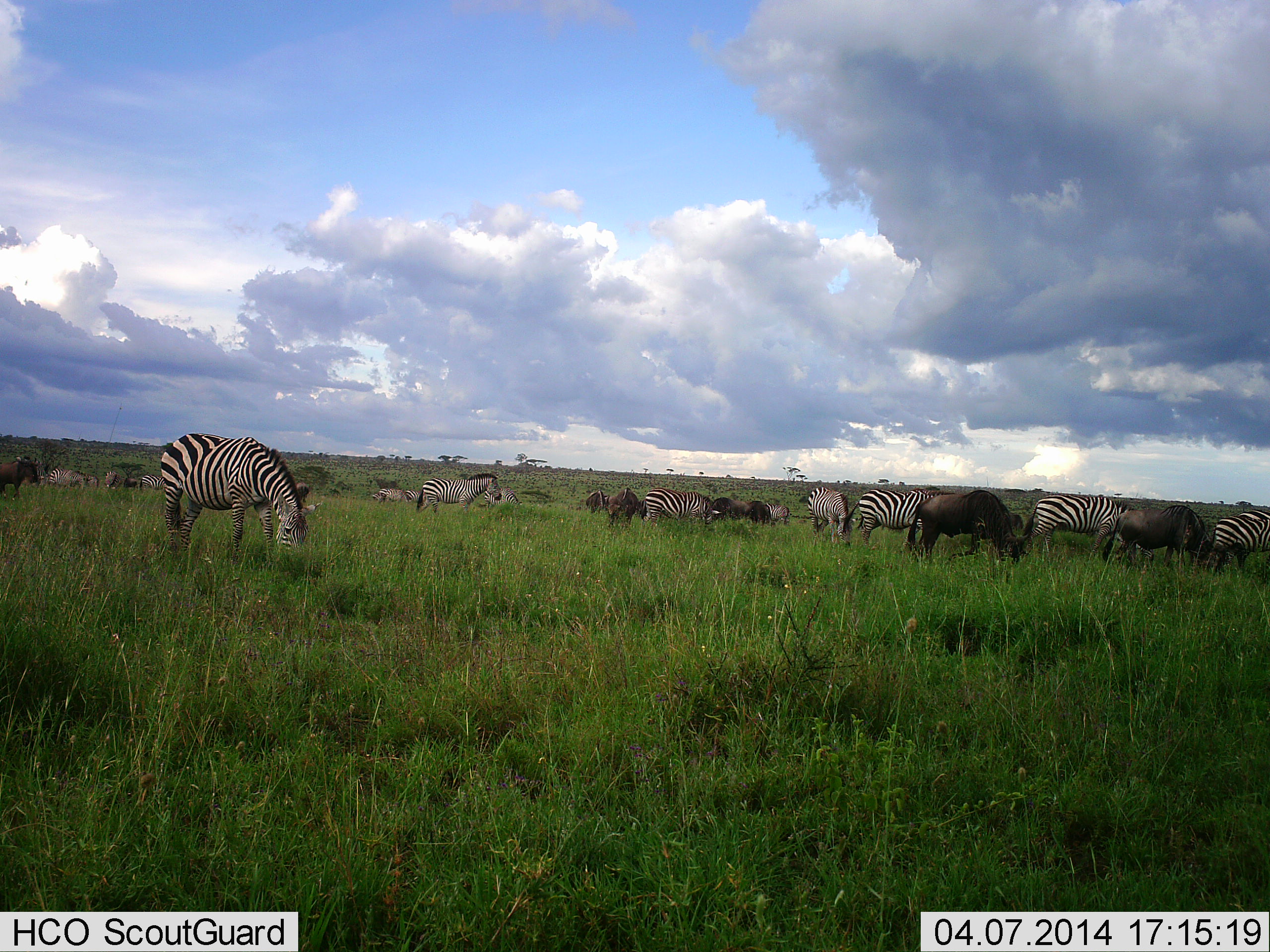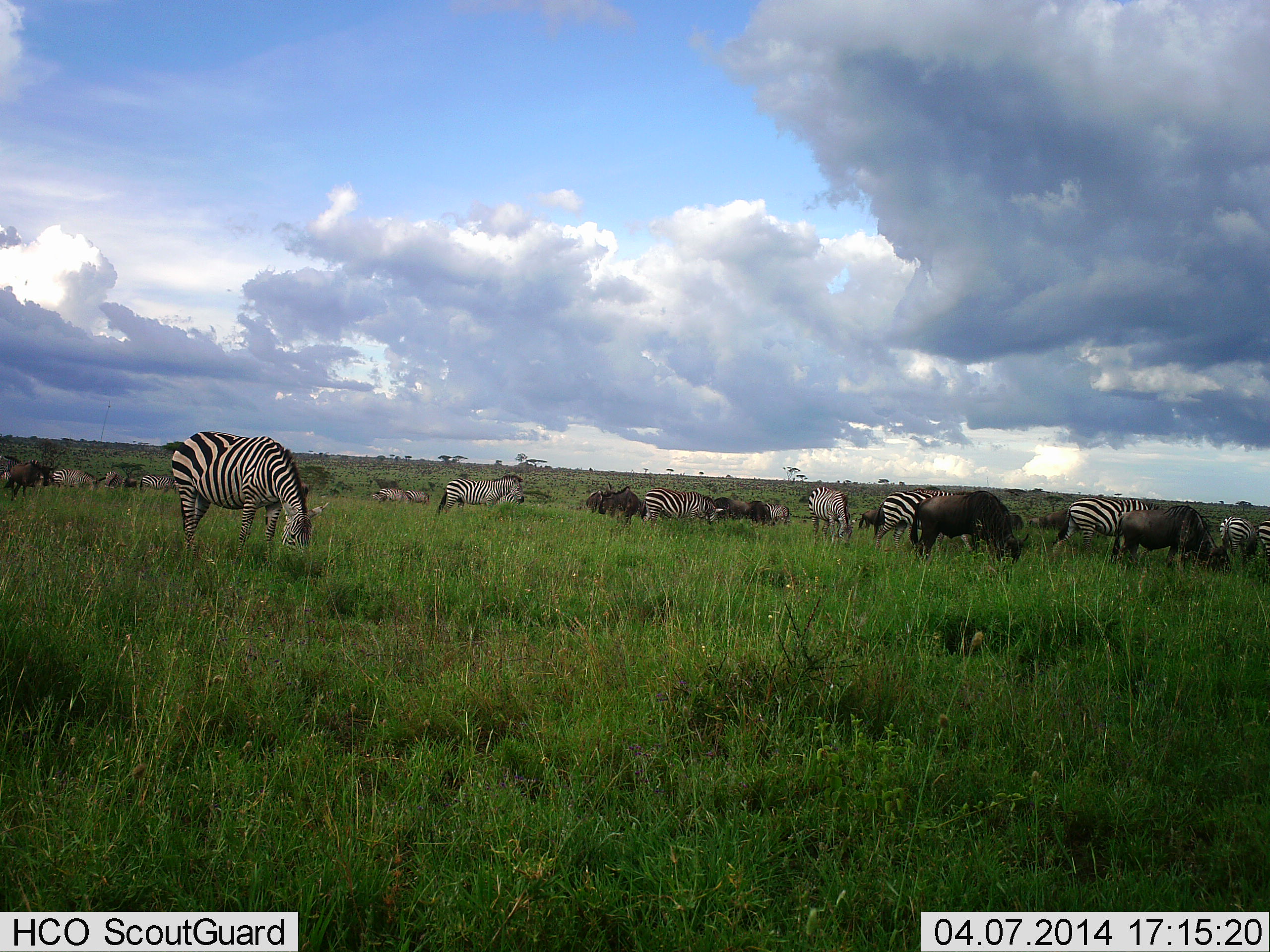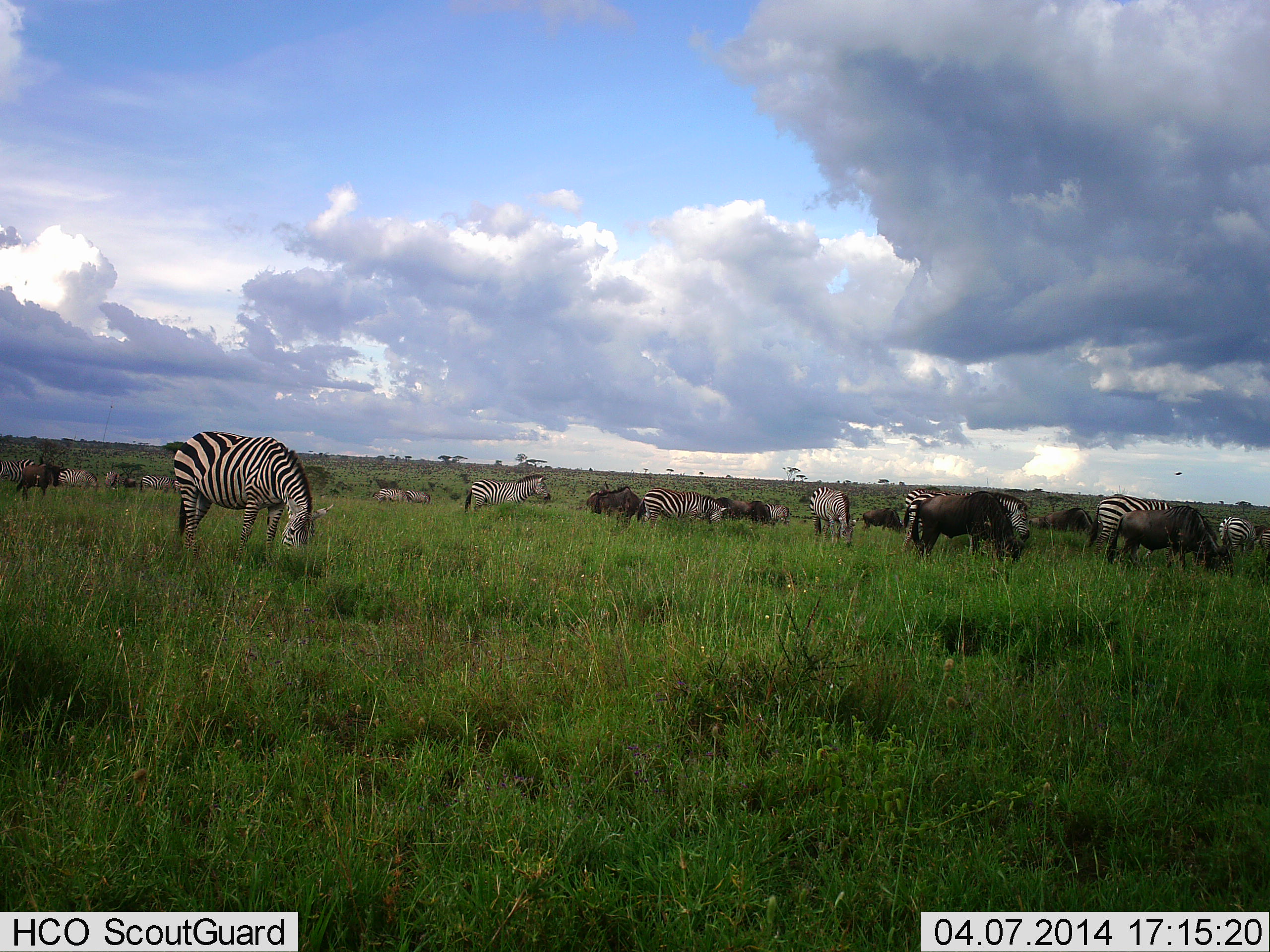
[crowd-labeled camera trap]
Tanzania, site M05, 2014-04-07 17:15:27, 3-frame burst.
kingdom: Animalia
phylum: Chordata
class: Mammalia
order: Artiodactyla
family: Bovidae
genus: Connochaetes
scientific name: Connochaetes taurinus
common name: blue wildebeest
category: wildebeest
Wildebeest (blue wildebeest) (Connochaetes taurinus), count 9. Behavior (volunteer vote fractions): standing 60%, resting 0%, moving 20%, interacting 0%. Young present (vote fraction): 0%. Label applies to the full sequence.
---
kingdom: Animalia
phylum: Chordata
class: Mammalia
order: Perissodactyla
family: Equidae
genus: Equus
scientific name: Equus quagga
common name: plains zebra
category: zebra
Zebra (plains zebra) (Equus quagga), count 11-50. Behavior (volunteer vote fractions): standing 27%, resting 0%, moving 33%, interacting 0%. Young present (vote fraction): 0%. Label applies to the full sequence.